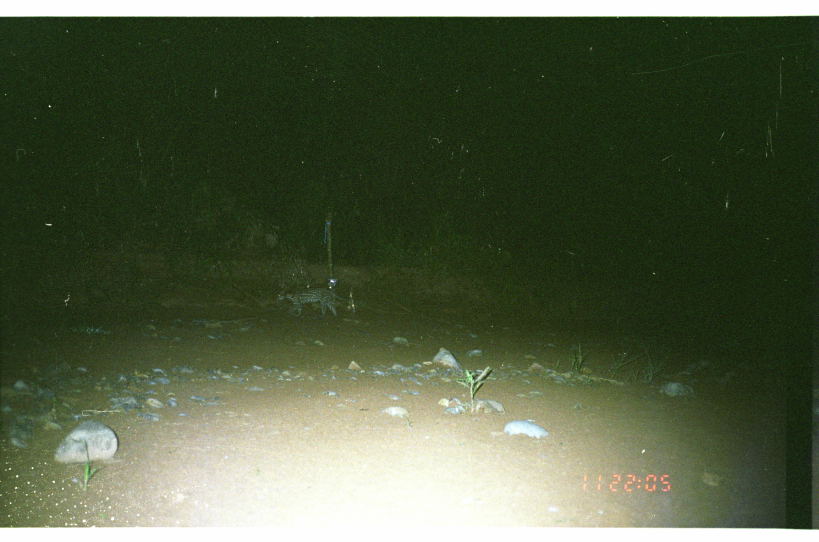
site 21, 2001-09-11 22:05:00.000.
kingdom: Animalia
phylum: Chordata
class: Mammalia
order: Carnivora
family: Felidae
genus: Leopardus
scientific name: Leopardus pardalis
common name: ocelot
Leopardus pardalis (ocelot).